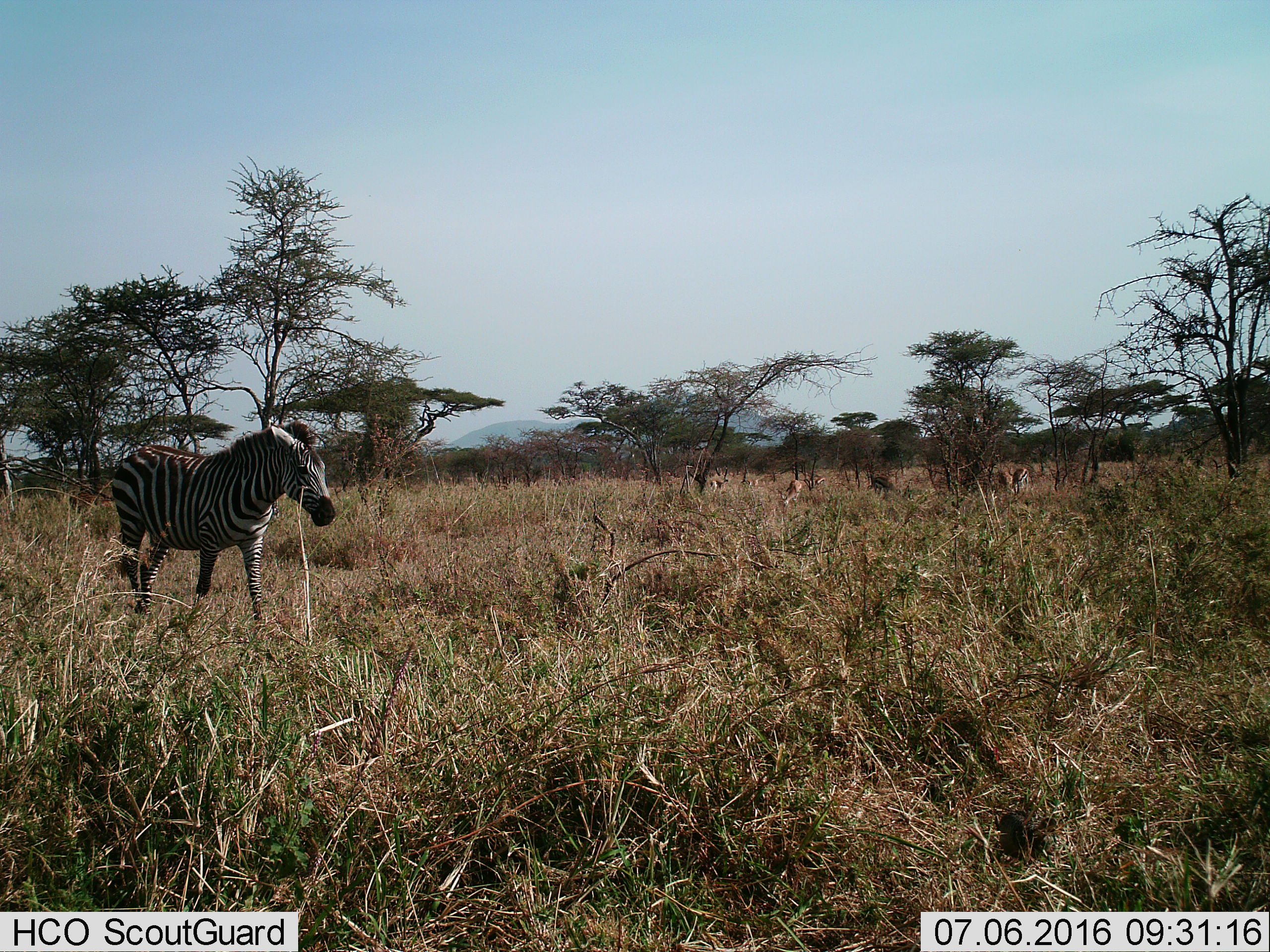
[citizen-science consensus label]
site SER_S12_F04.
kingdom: Animalia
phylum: Chordata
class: Mammalia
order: Perissodactyla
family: Equidae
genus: Equus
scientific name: Equus quagga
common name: plains zebra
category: zebraplains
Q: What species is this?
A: Zebraplains (plains zebra) (Equus quagga).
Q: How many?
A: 1.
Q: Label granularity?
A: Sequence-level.